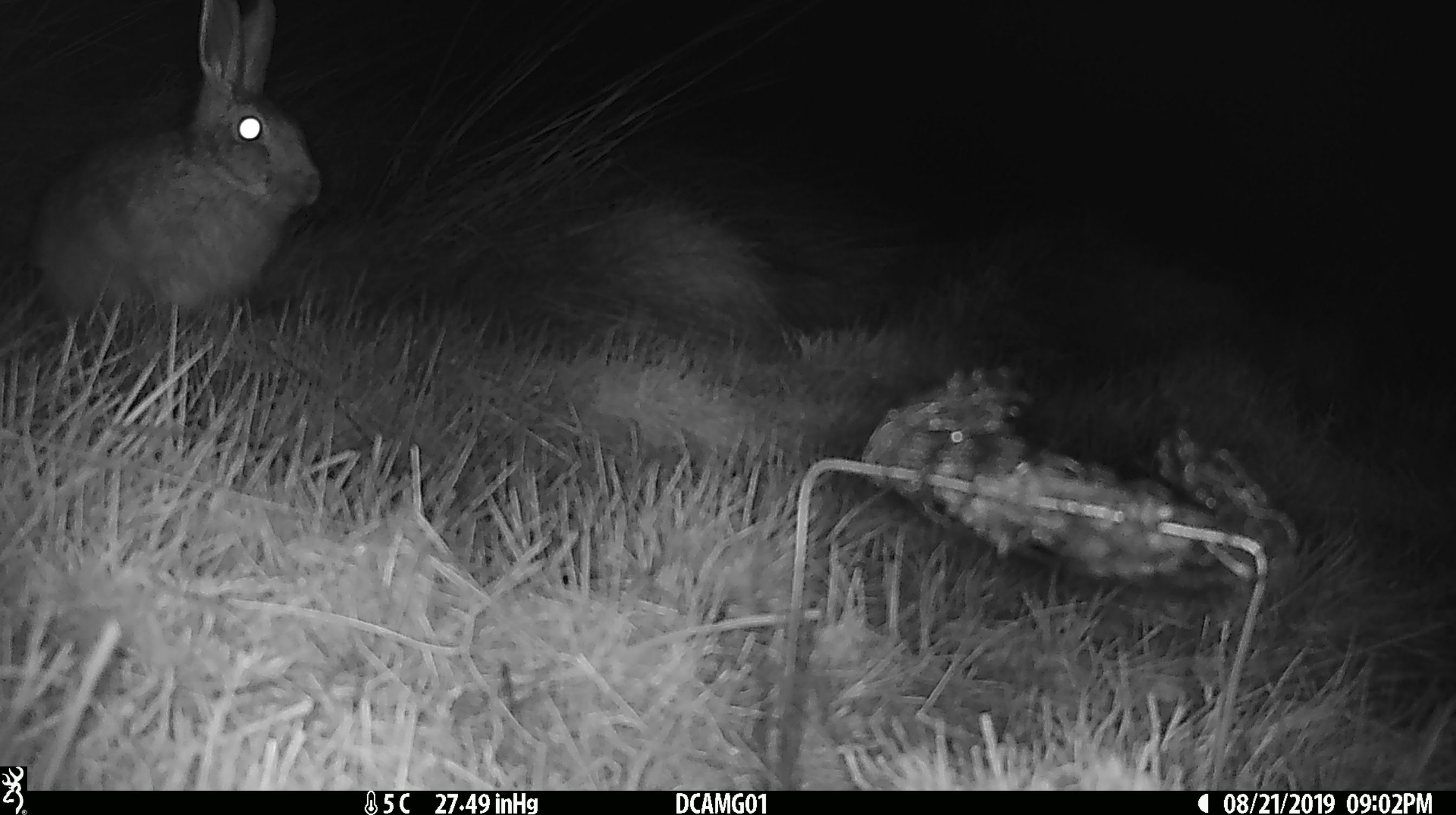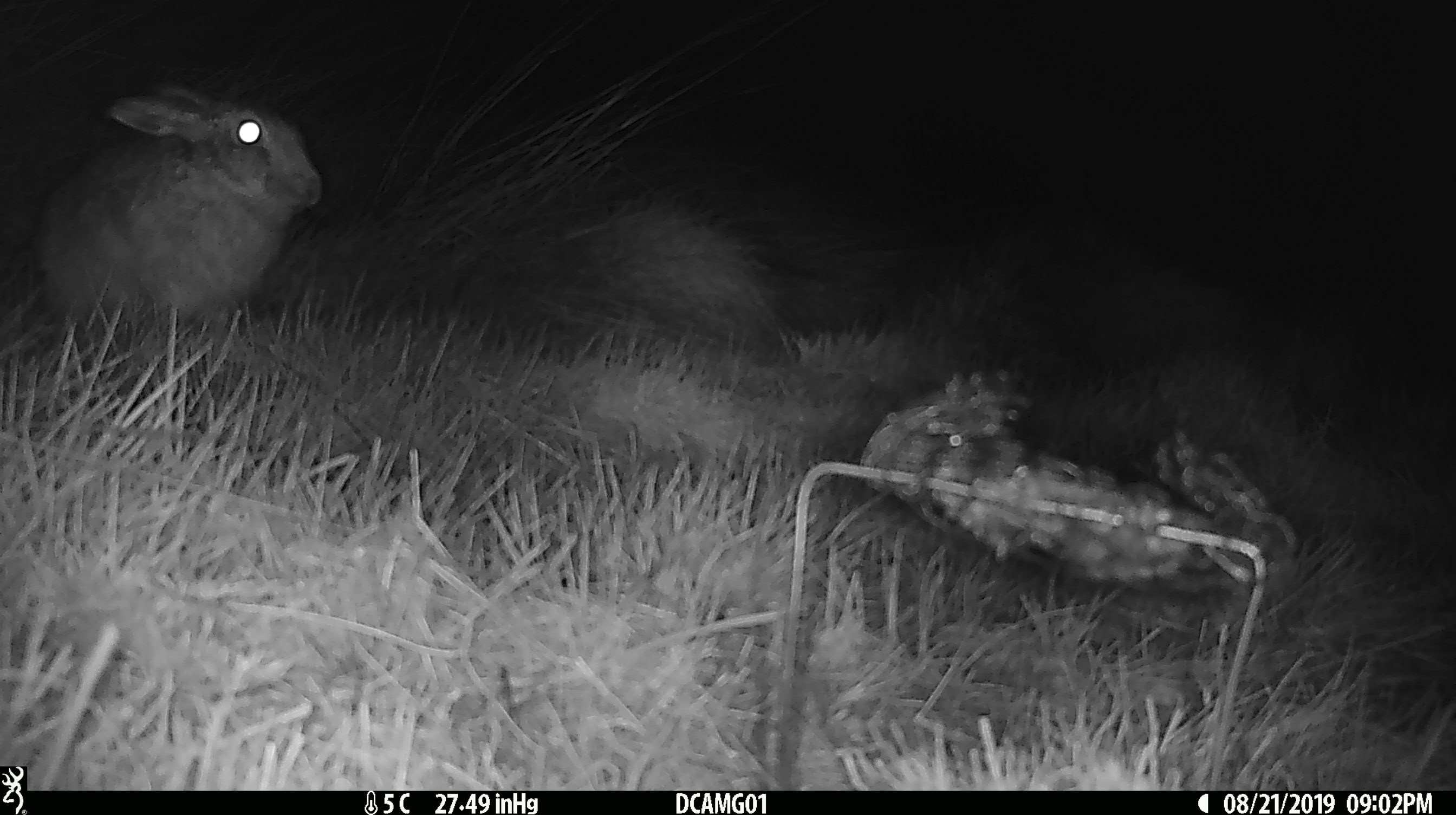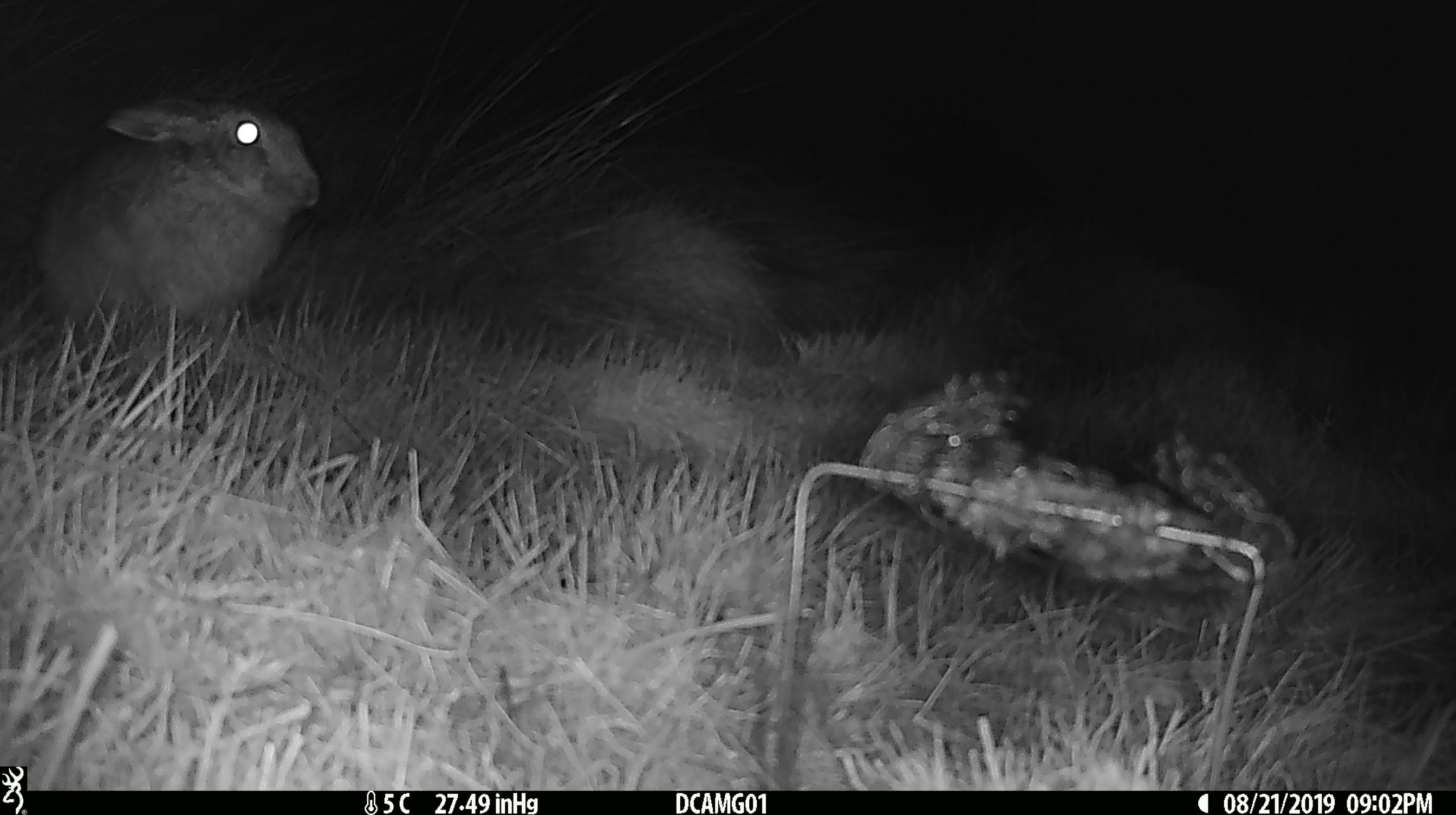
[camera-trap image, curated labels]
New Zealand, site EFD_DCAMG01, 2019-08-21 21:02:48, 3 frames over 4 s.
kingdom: Animalia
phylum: Chordata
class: Mammalia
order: Lagomorpha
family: Leporidae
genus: Lepus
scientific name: Lepus europaeus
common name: brown hare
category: hare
Hare (brown hare) (Lepus europaeus).